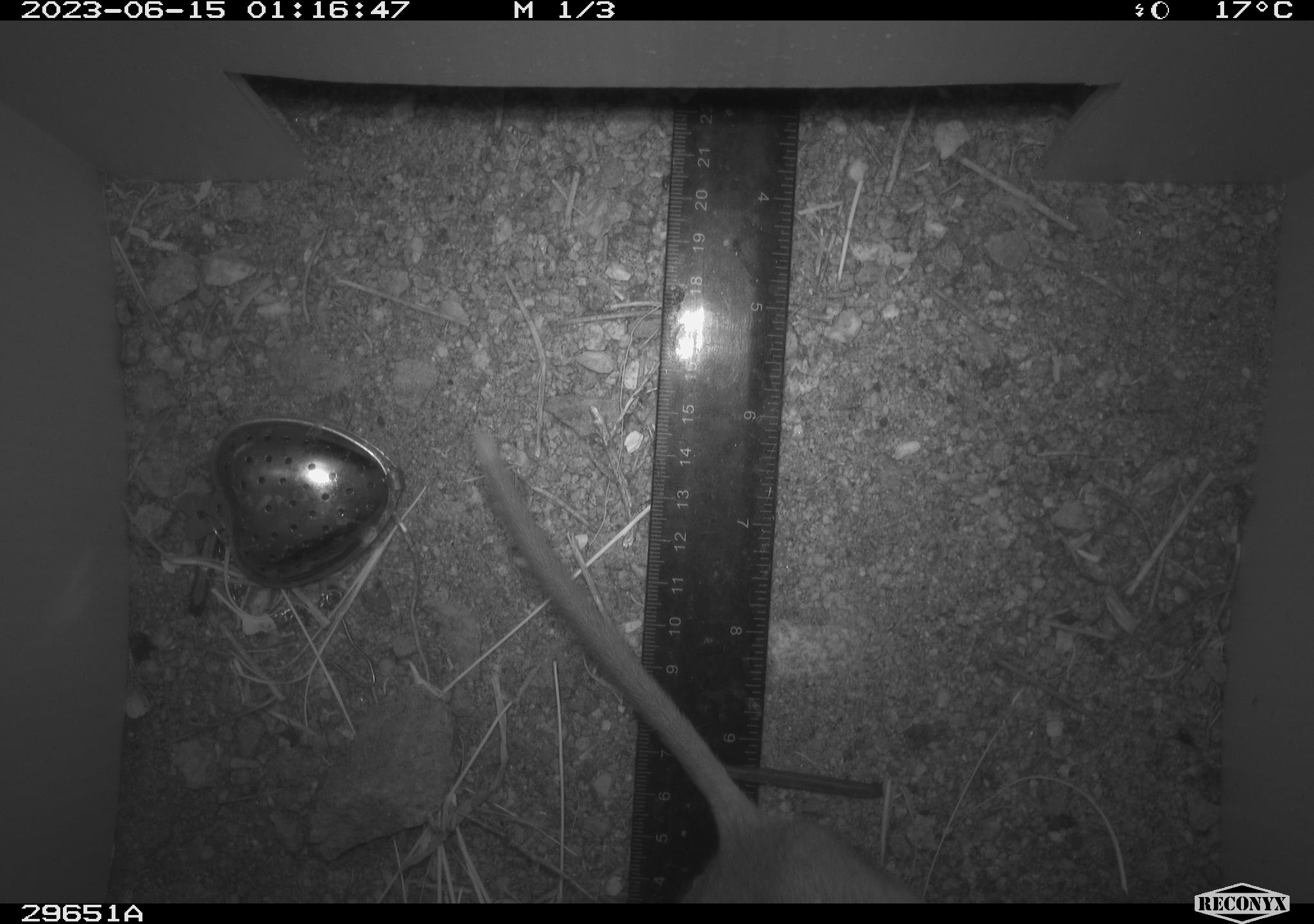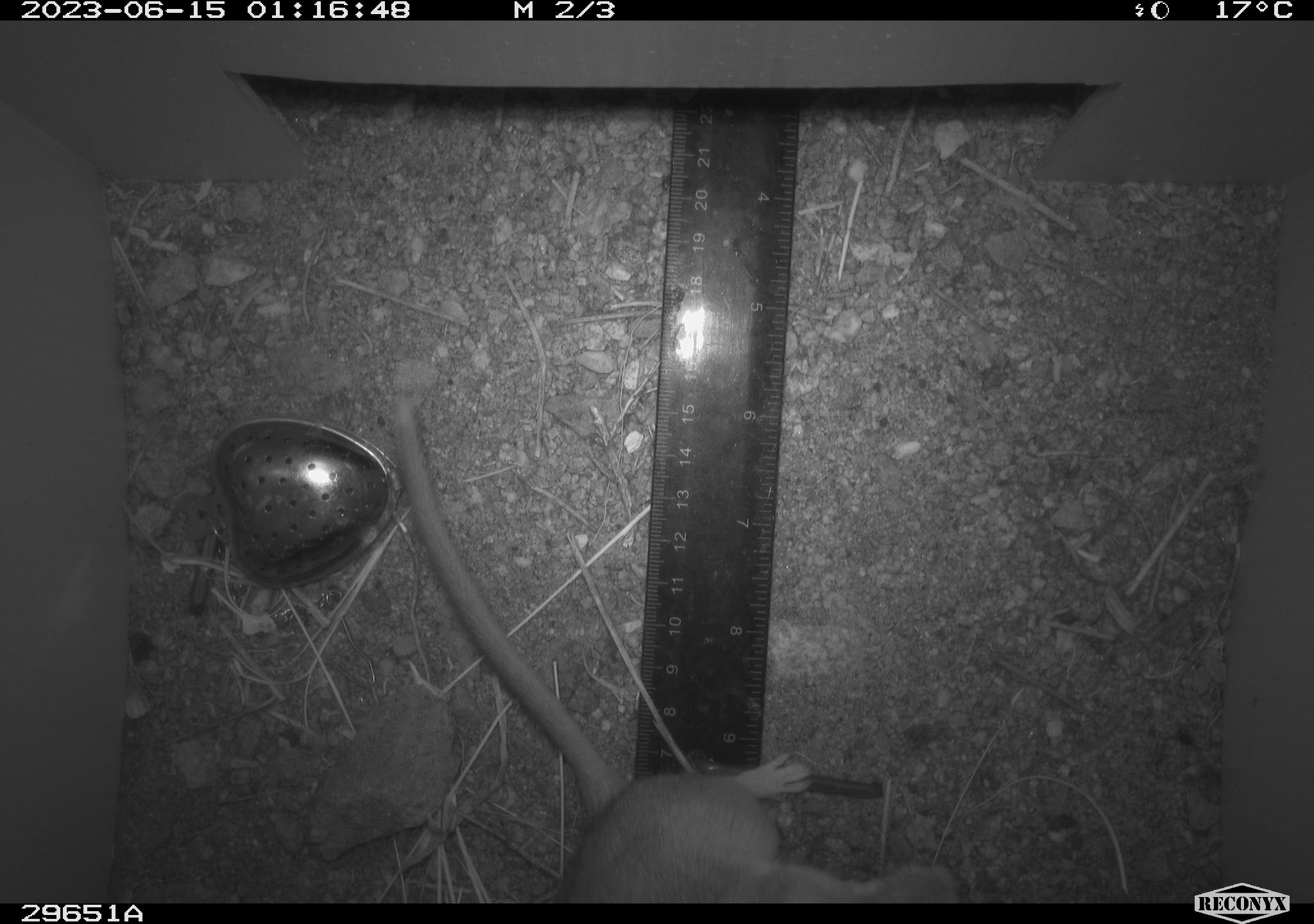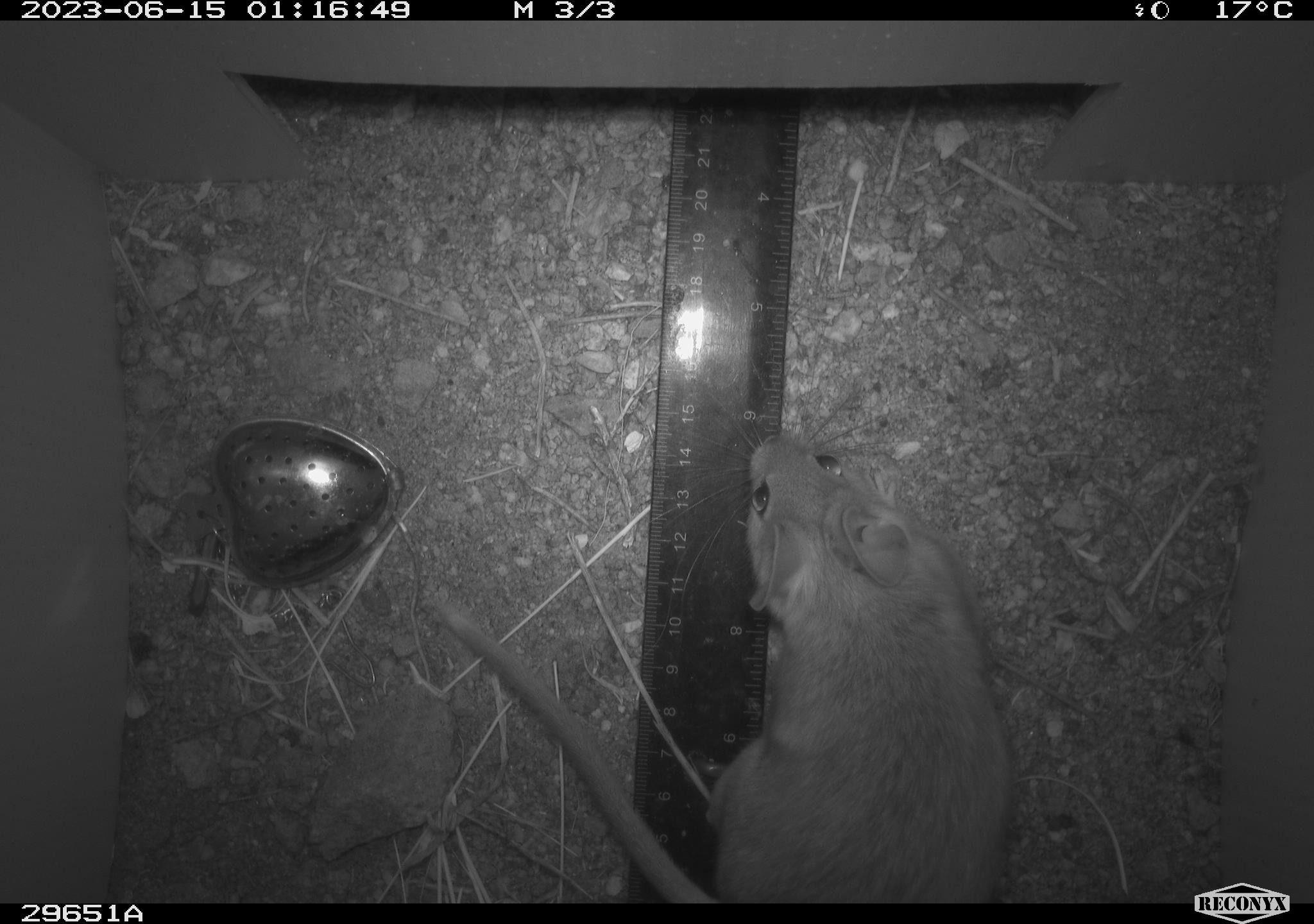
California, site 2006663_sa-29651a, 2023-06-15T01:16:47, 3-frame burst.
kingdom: Animalia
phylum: Chordata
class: Mammalia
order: Rodentia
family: Cricetidae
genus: Neotoma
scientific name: Neotoma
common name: pack rat or woodrat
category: neotoma species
Neotoma species (pack rat or woodrat) (Neotoma).